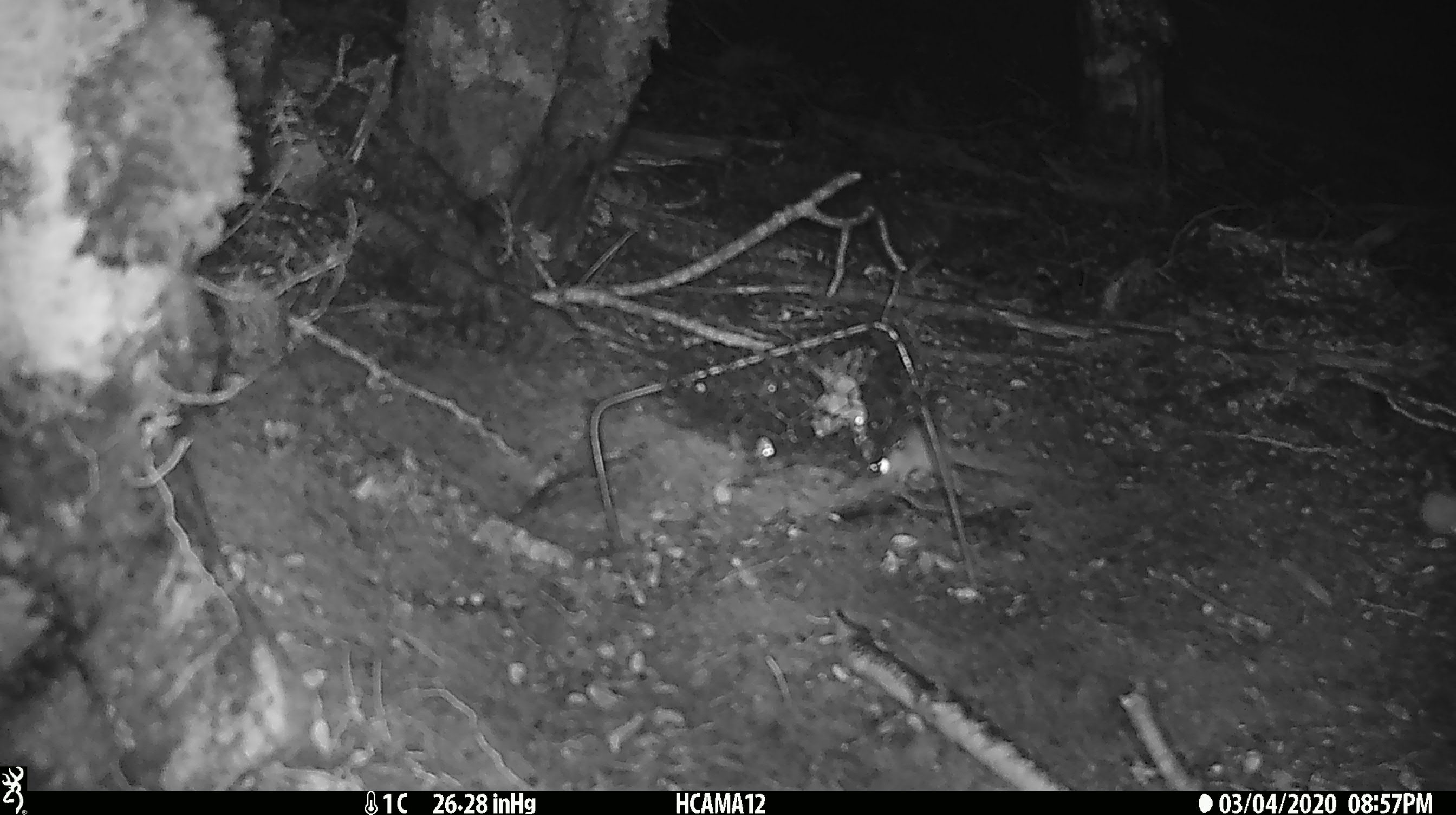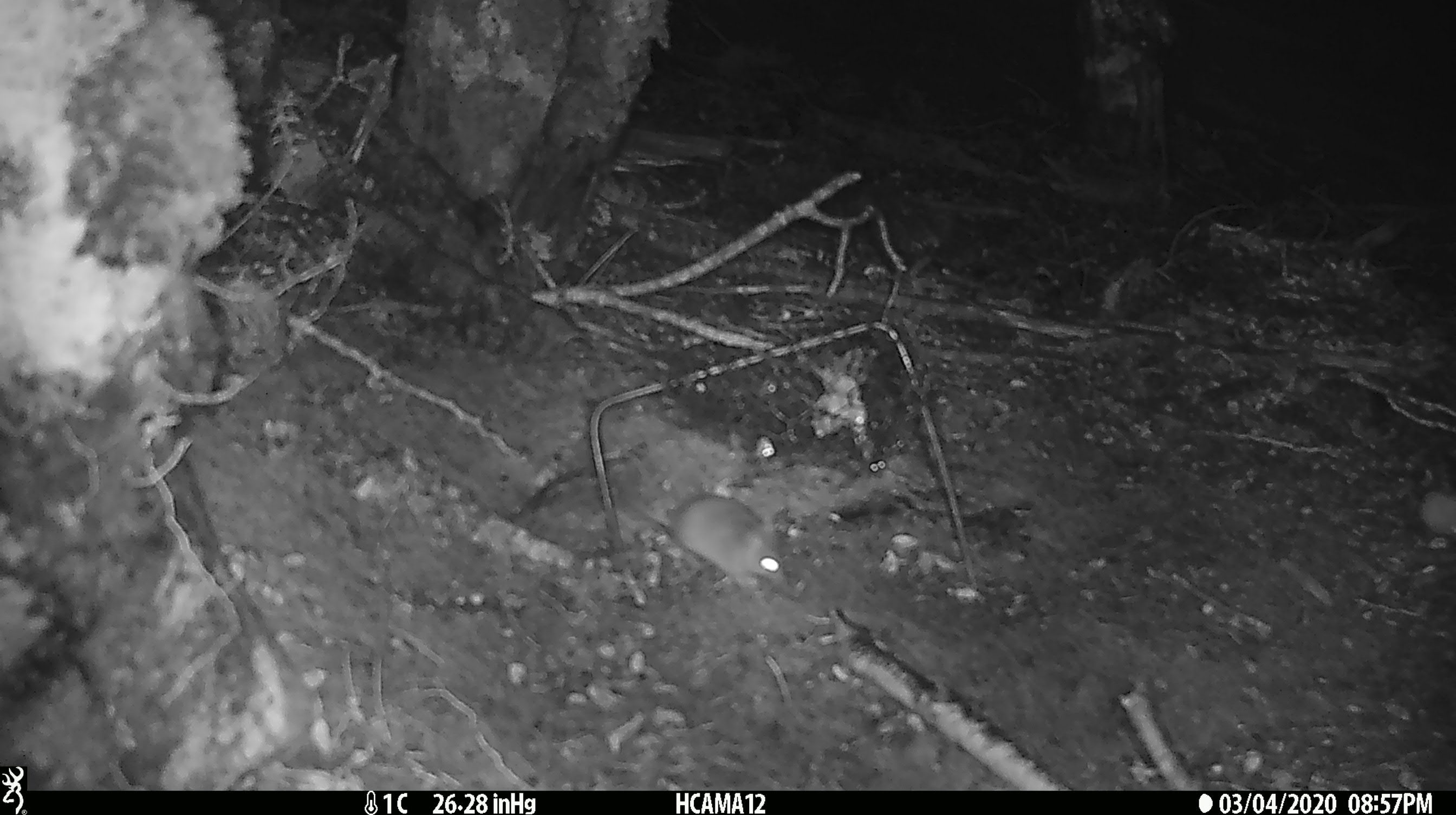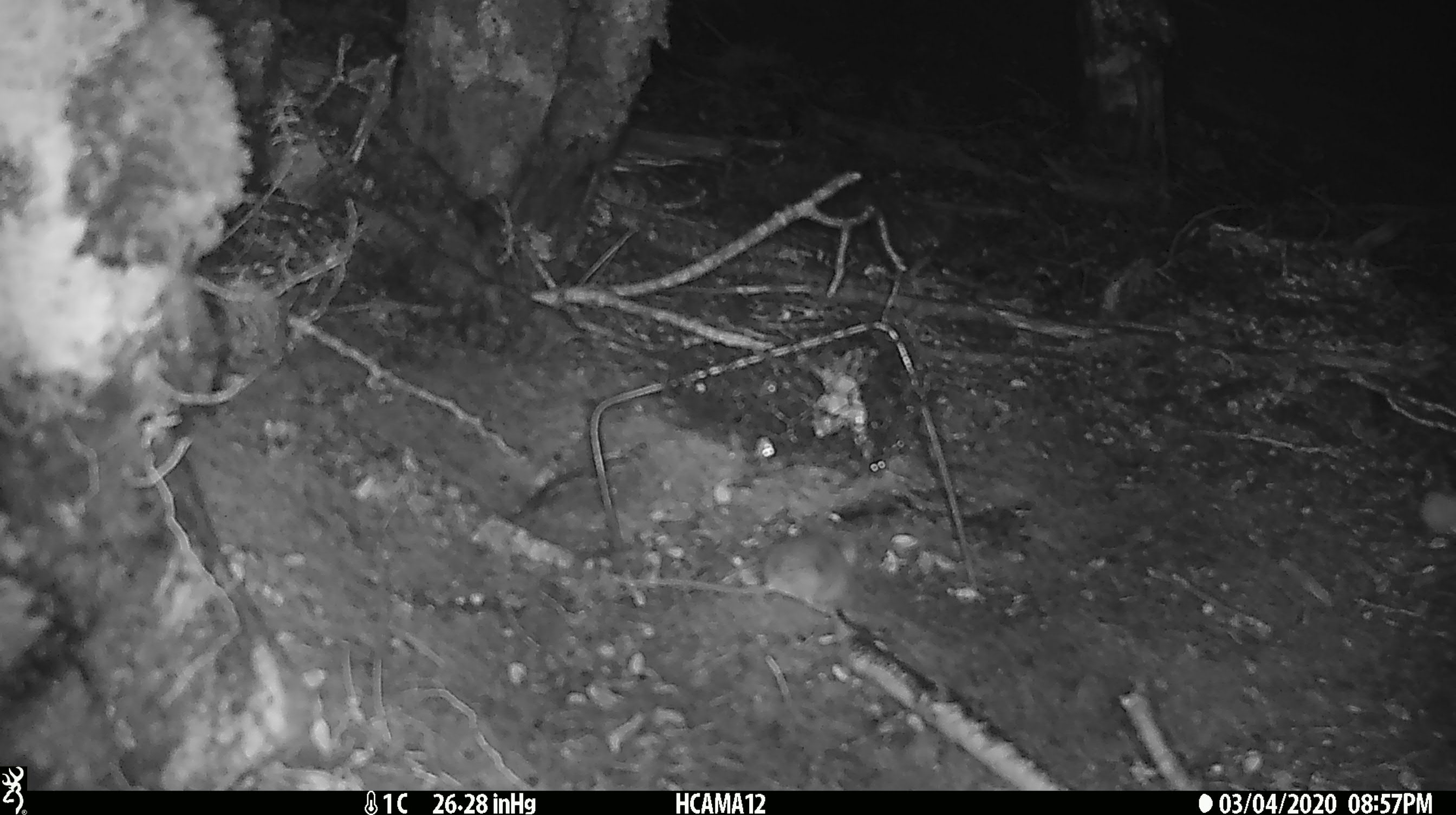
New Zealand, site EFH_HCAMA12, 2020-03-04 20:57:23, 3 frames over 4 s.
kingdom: Animalia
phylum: Chordata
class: Mammalia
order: Rodentia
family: Muridae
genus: Mus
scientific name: Mus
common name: mouse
Mouse (Mus).